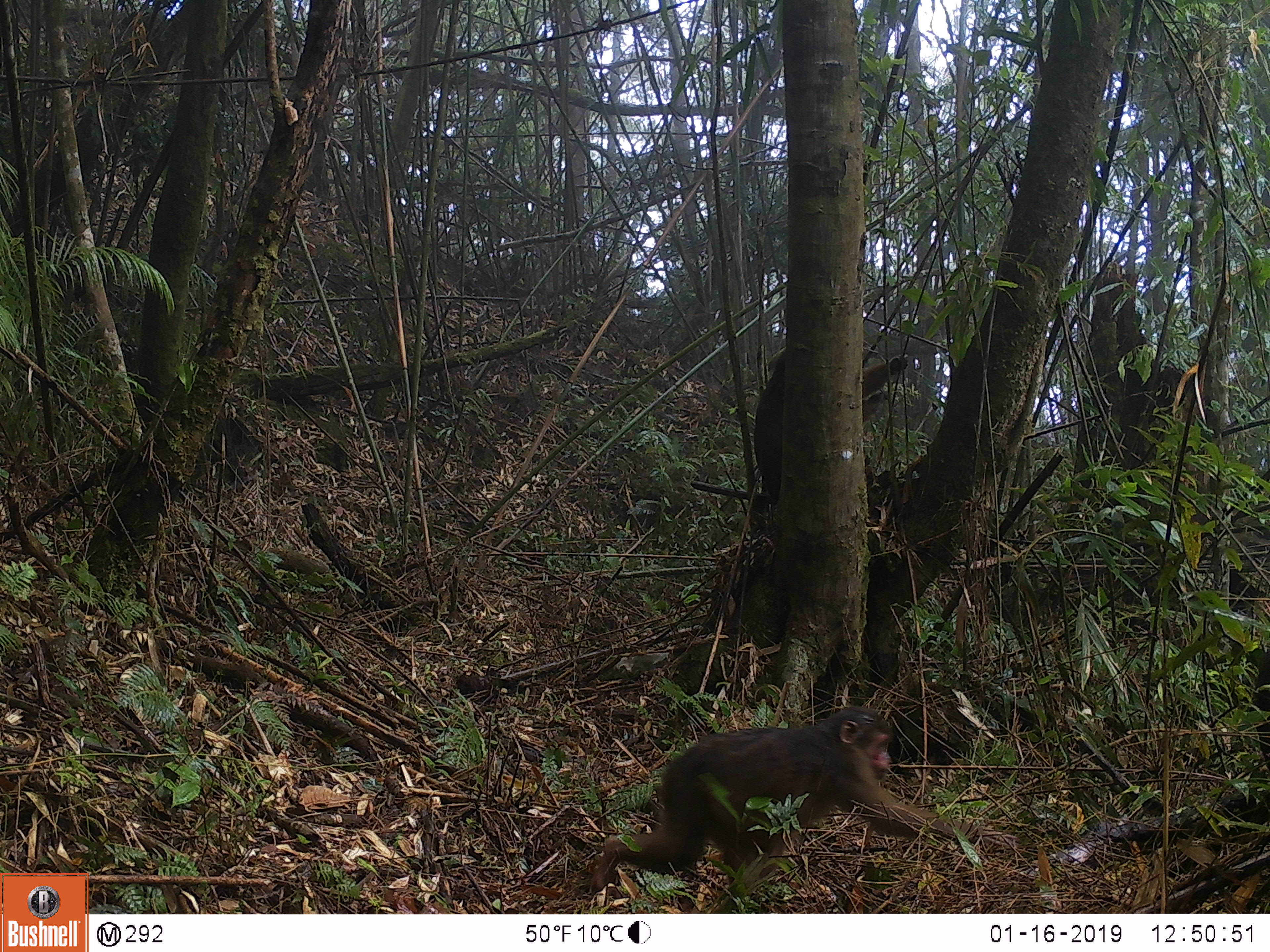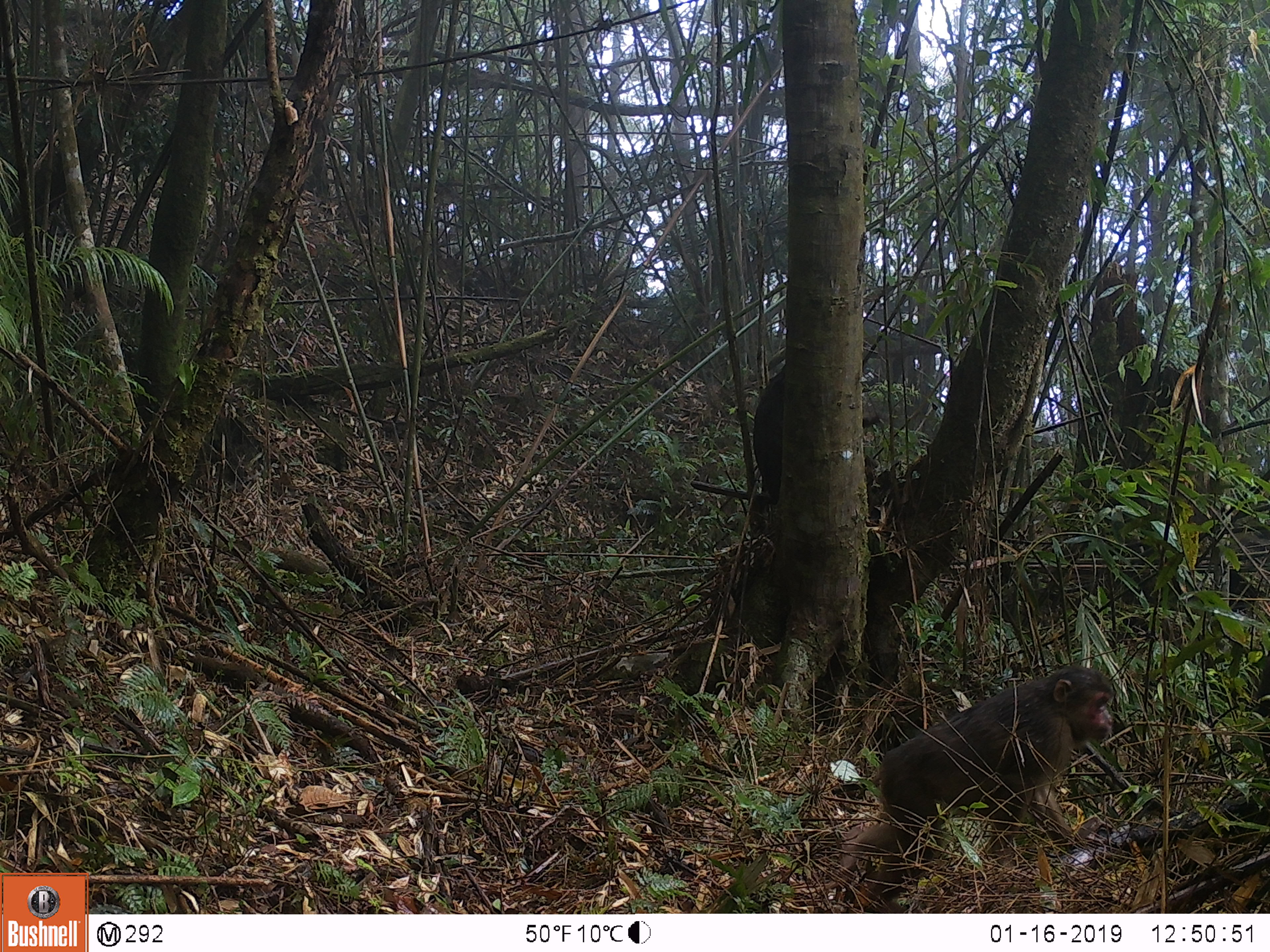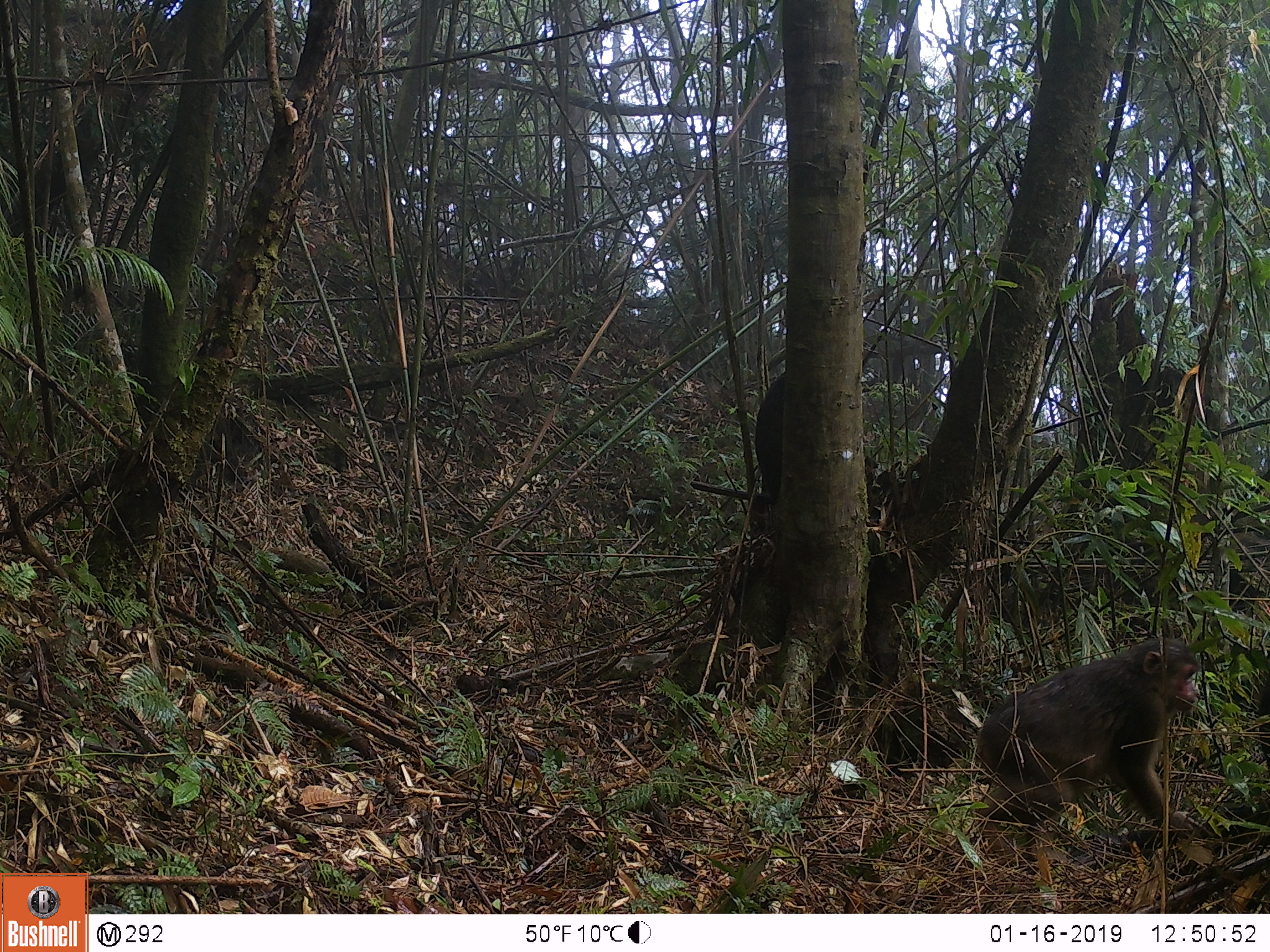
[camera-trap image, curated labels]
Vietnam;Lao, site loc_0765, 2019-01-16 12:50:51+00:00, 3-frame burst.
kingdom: Animalia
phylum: Chordata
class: Mammalia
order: Primates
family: Cercopithecidae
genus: Macaca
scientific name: Macaca arctoides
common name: stump-tailed macaque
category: stump tailed macaque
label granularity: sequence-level